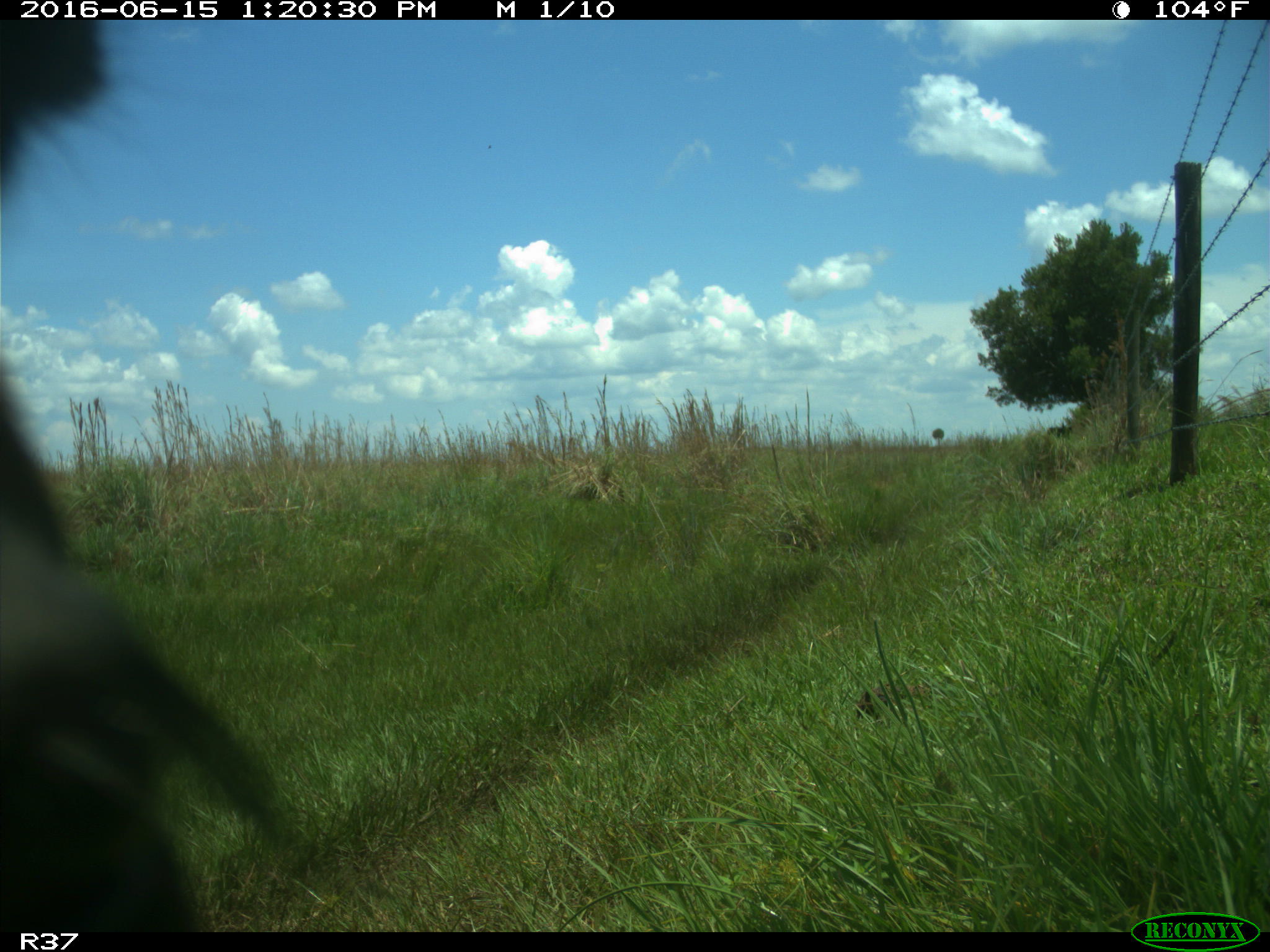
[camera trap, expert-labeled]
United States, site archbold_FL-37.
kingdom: Animalia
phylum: Chordata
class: Mammalia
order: Artiodactyla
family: Bovidae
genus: Bos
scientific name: Bos taurus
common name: domestic cow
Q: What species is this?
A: Bos taurus (domestic cow).